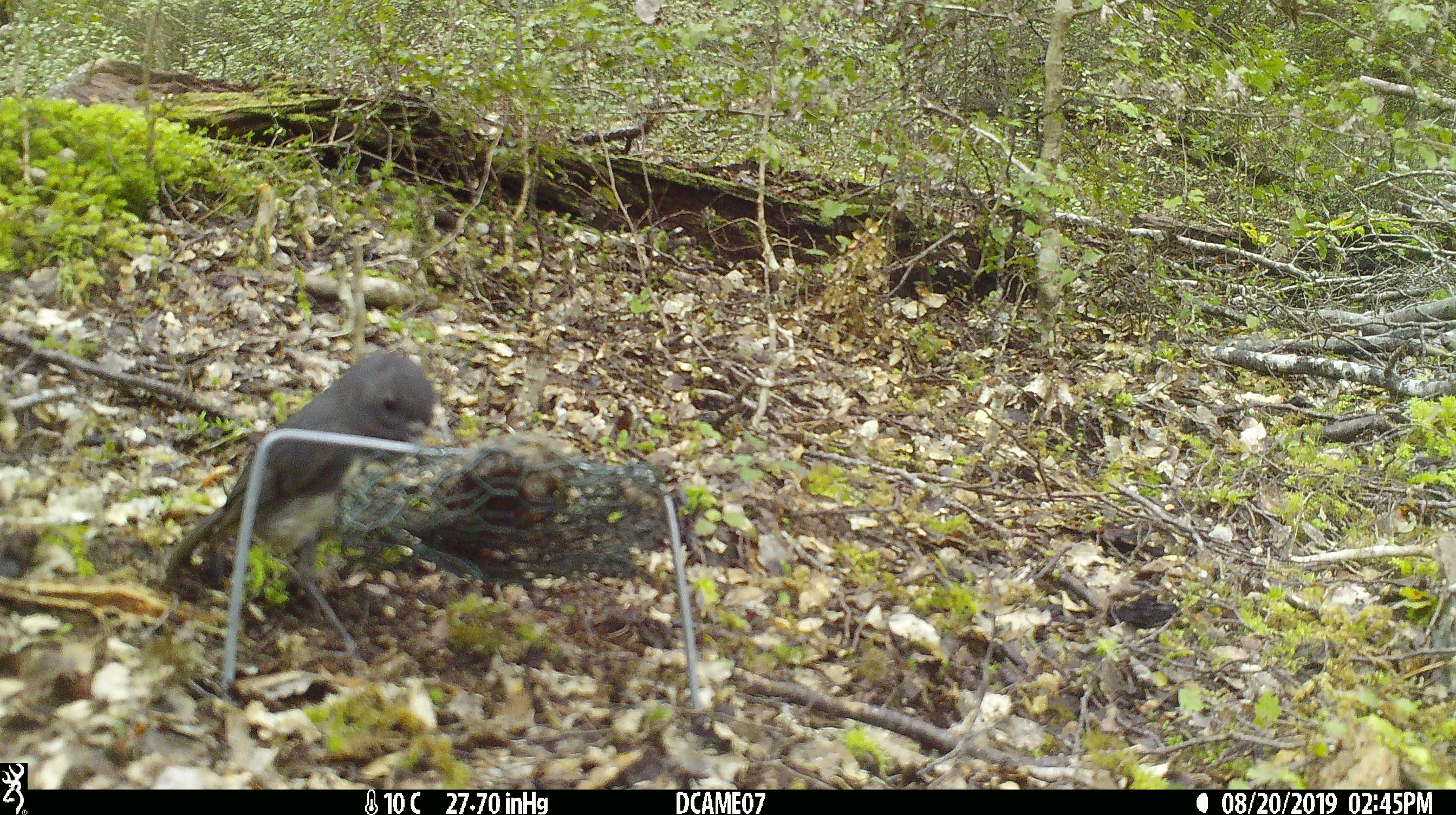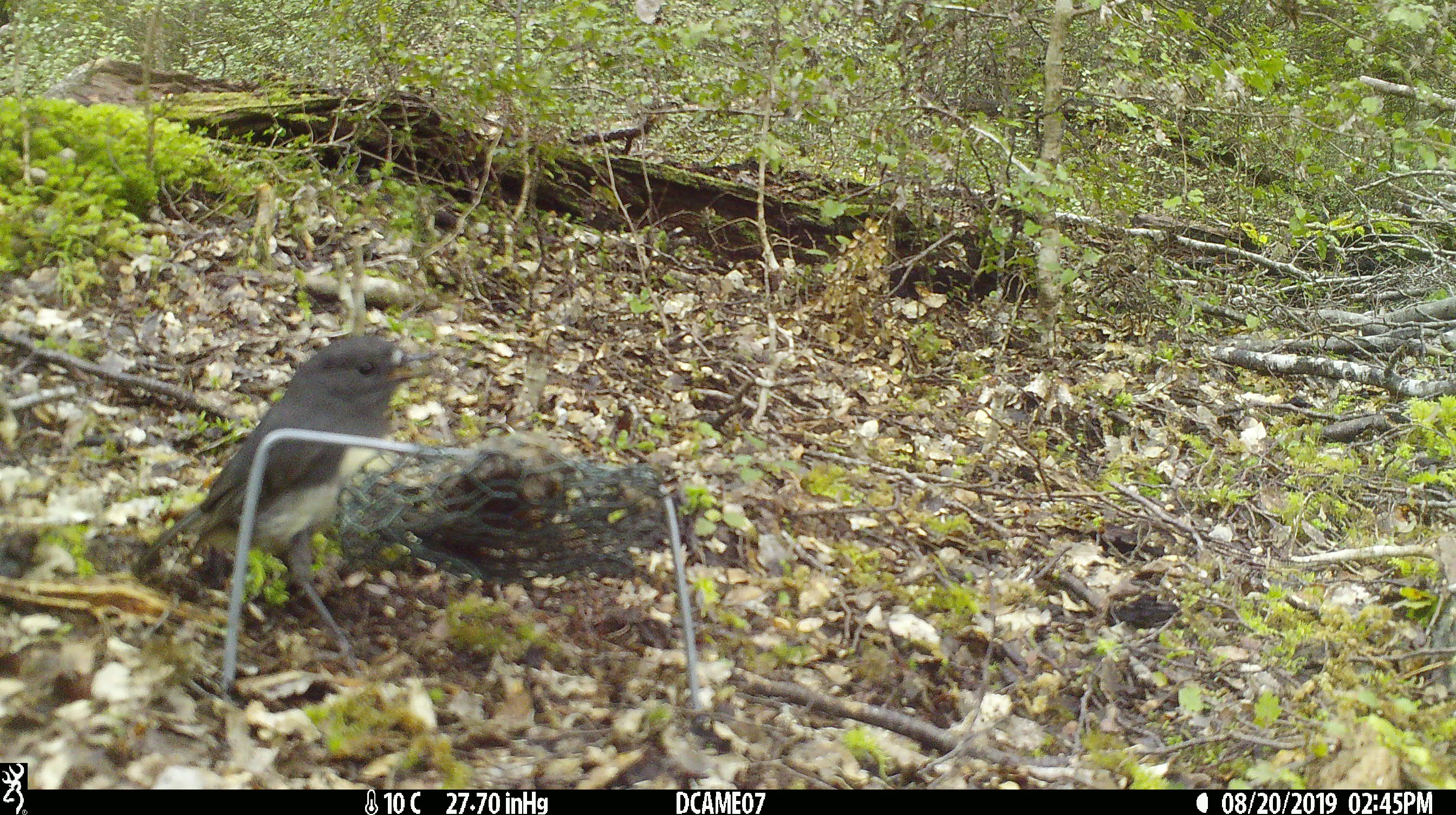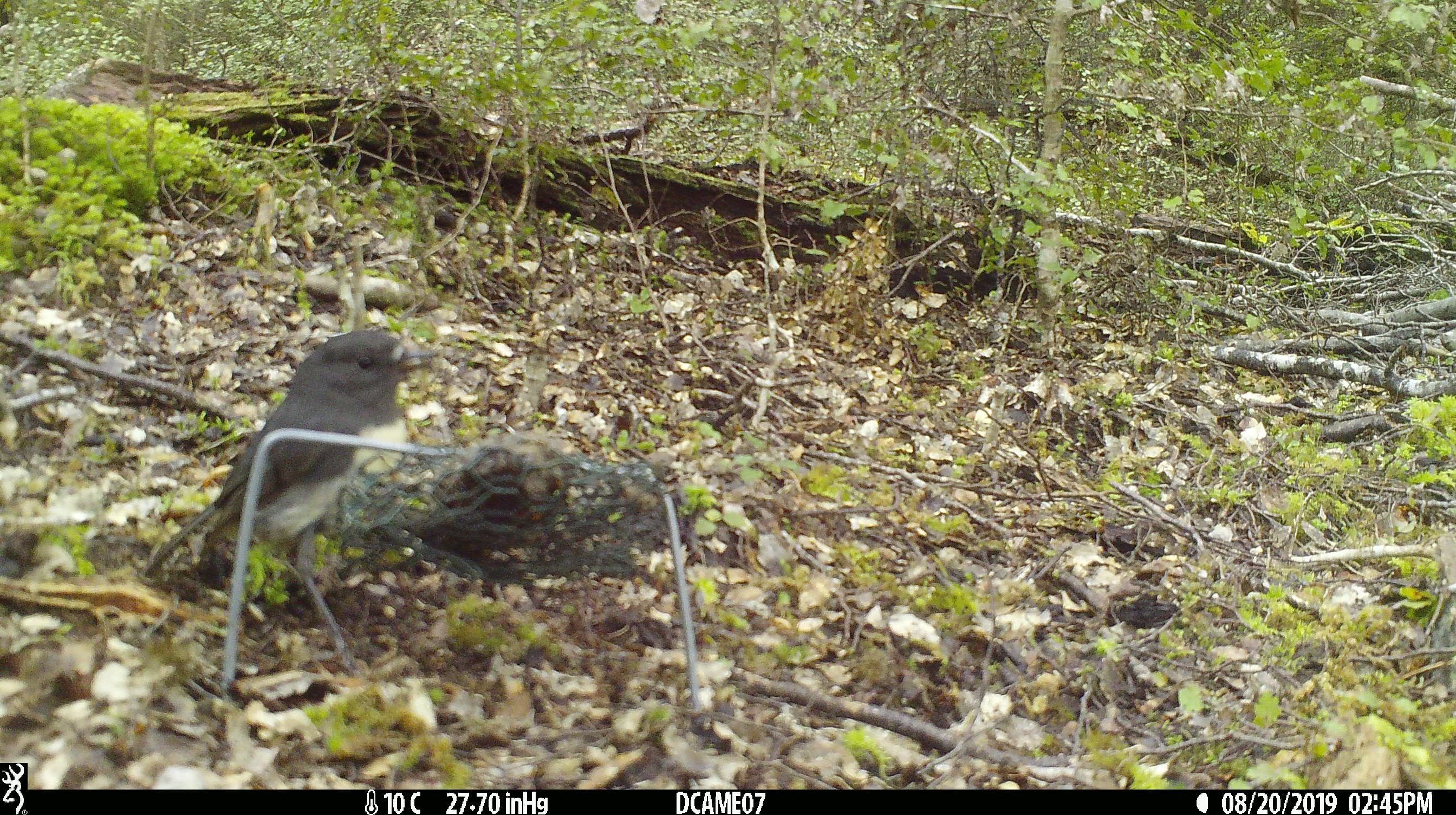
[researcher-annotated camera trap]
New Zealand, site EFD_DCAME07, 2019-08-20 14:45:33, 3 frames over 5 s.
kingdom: Animalia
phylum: Chordata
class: Aves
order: Passeriformes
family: Petroicidae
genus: Petroica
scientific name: Petroica australis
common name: new zealand robin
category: robin